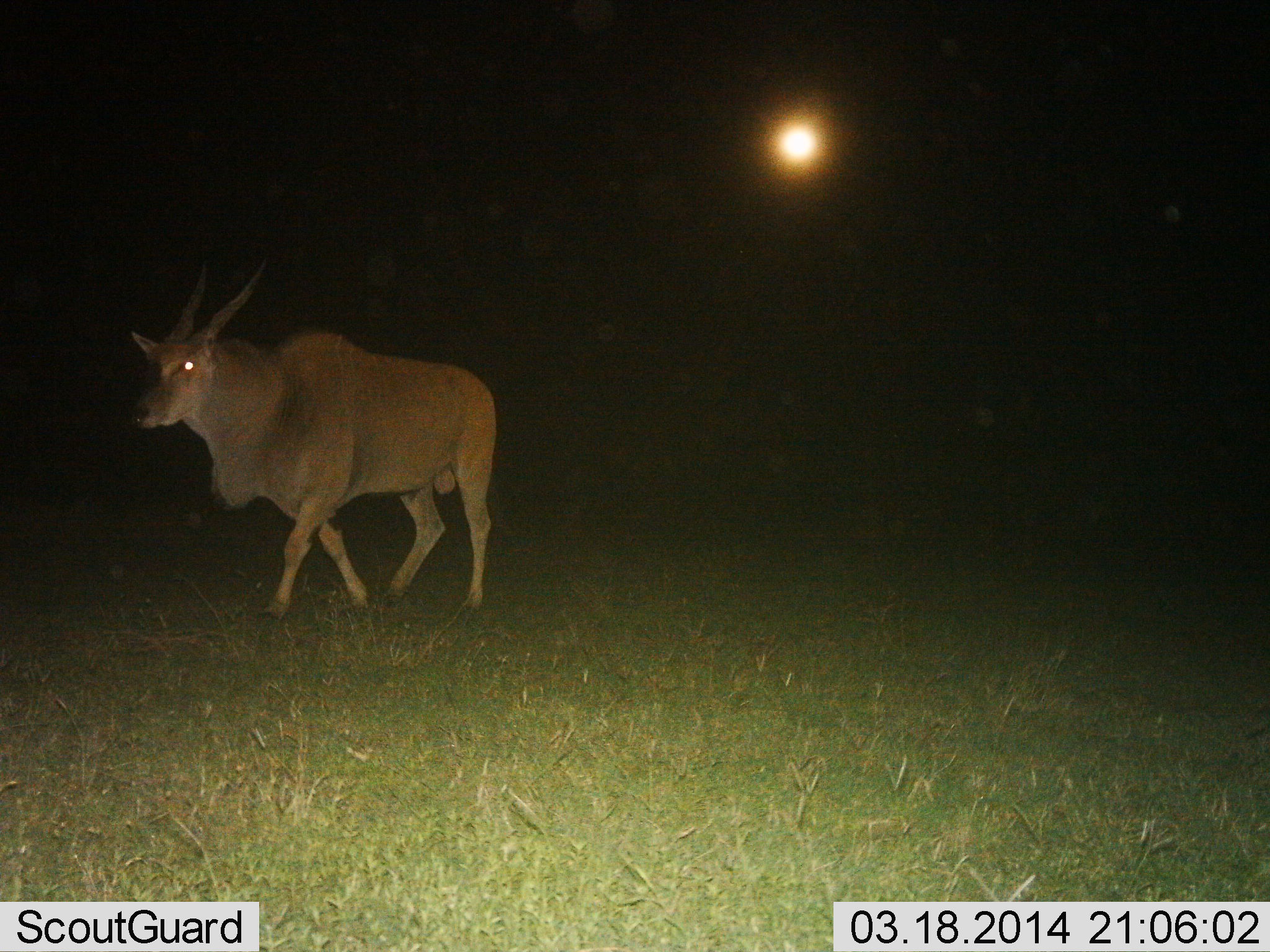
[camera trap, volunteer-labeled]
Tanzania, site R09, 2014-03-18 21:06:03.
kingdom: Animalia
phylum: Chordata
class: Mammalia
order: Artiodactyla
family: Bovidae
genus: Tragelaphus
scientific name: Tragelaphus oryx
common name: eland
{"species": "eland (Tragelaphus oryx)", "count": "1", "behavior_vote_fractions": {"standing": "16%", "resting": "0%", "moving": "84%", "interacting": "0%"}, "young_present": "0%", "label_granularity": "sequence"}